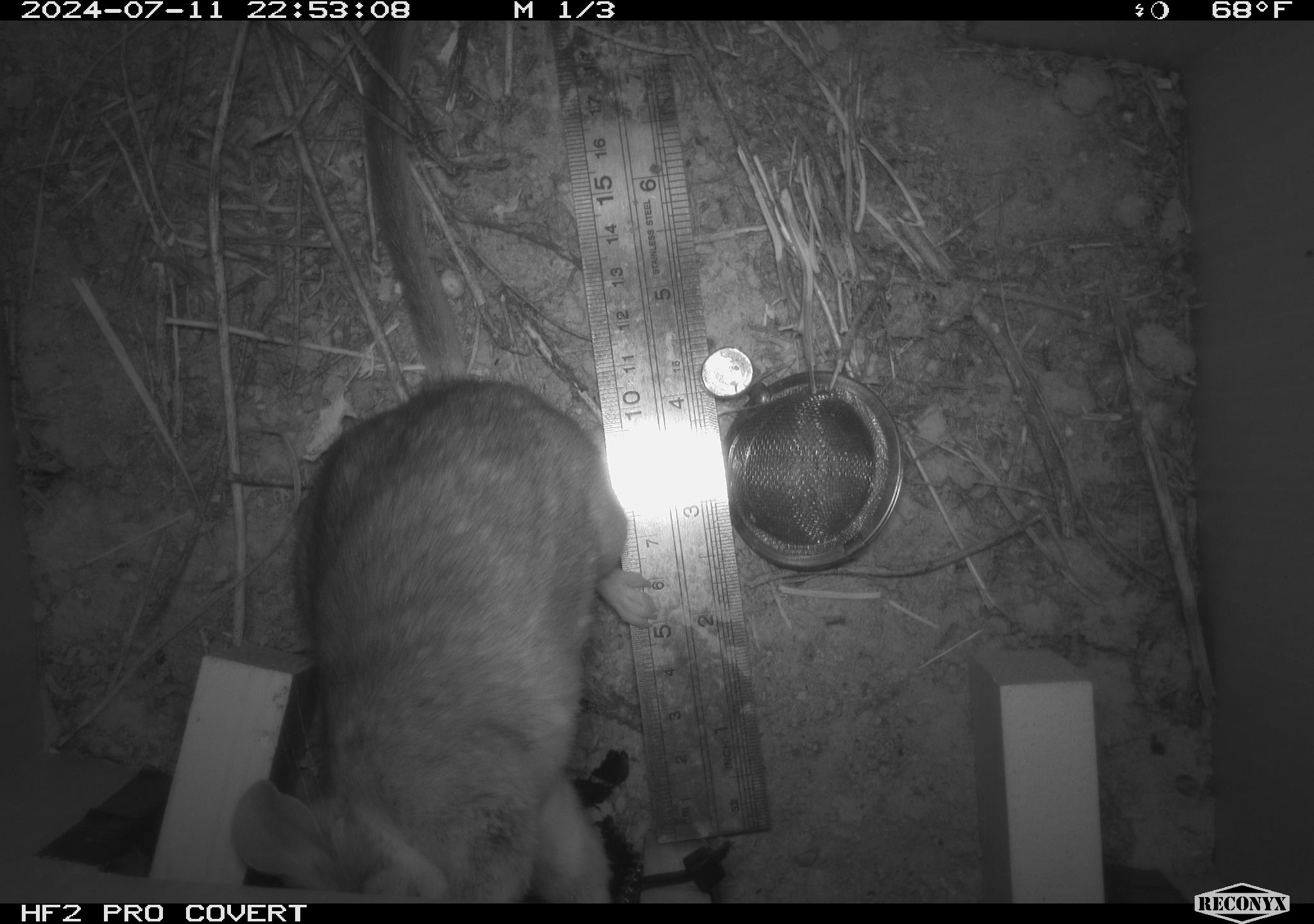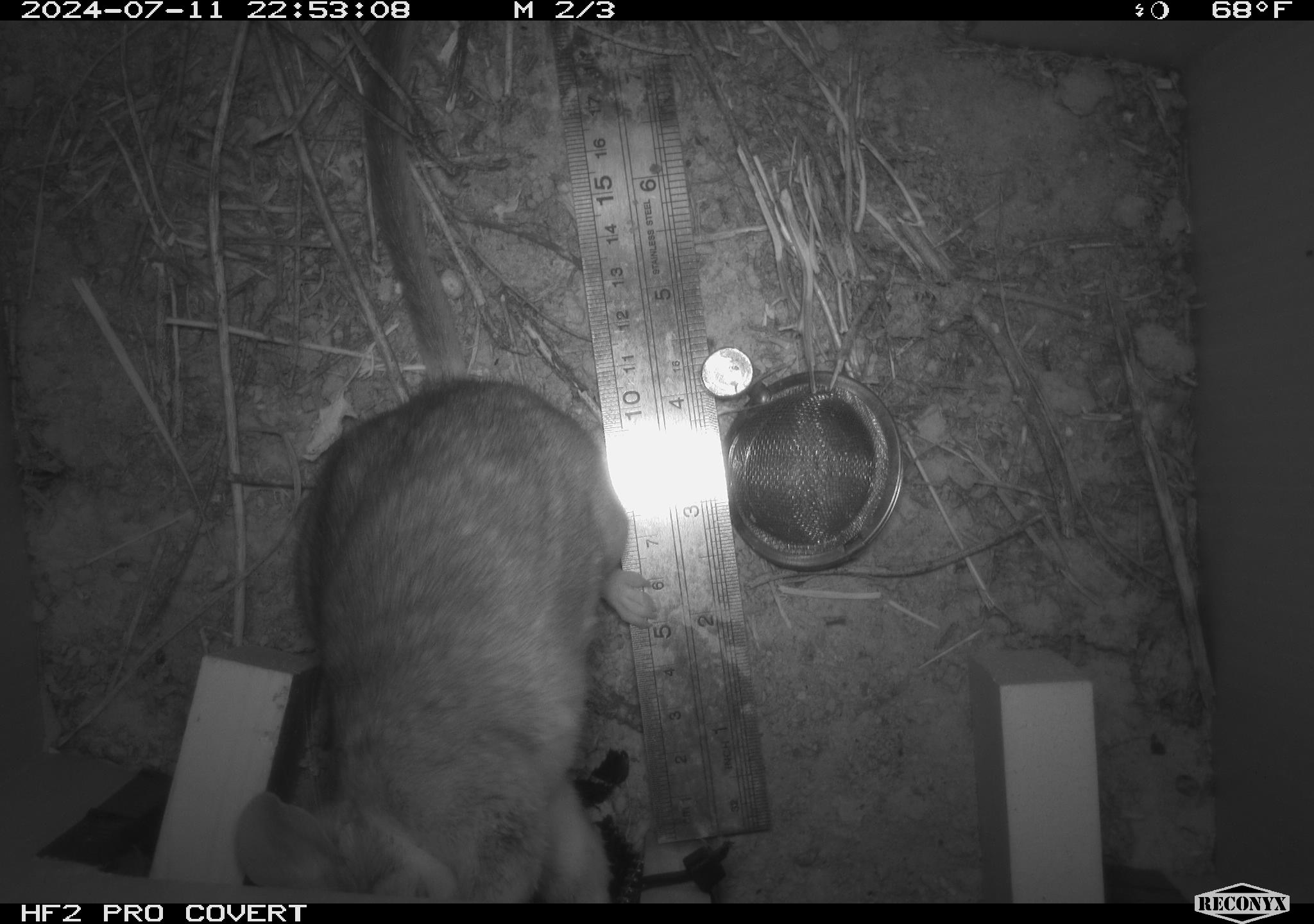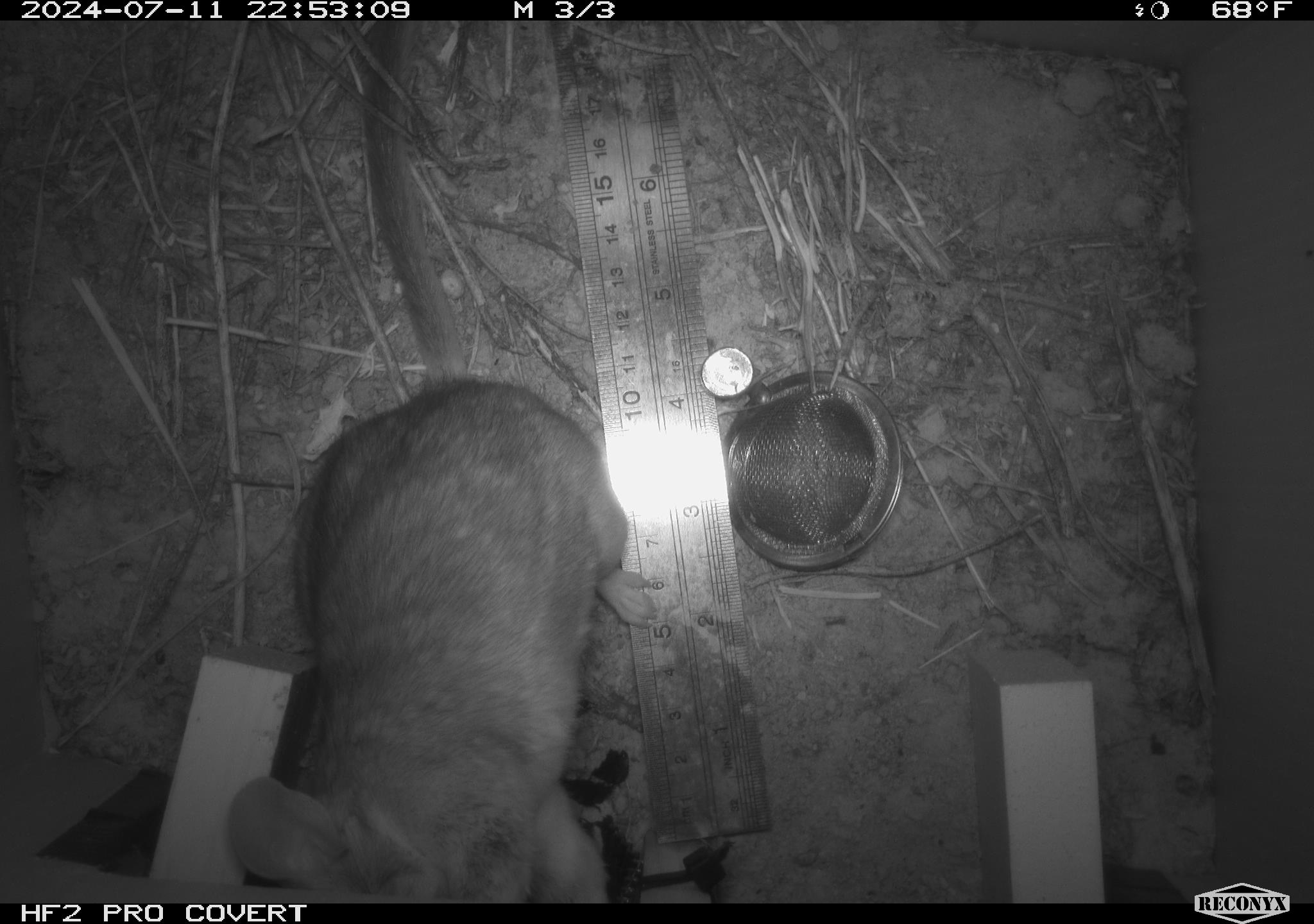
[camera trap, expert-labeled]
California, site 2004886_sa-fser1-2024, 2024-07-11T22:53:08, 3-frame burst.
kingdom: Animalia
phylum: Chordata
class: Mammalia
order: Rodentia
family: Cricetidae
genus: Neotoma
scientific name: Neotoma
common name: pack rat or woodrat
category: neotoma species